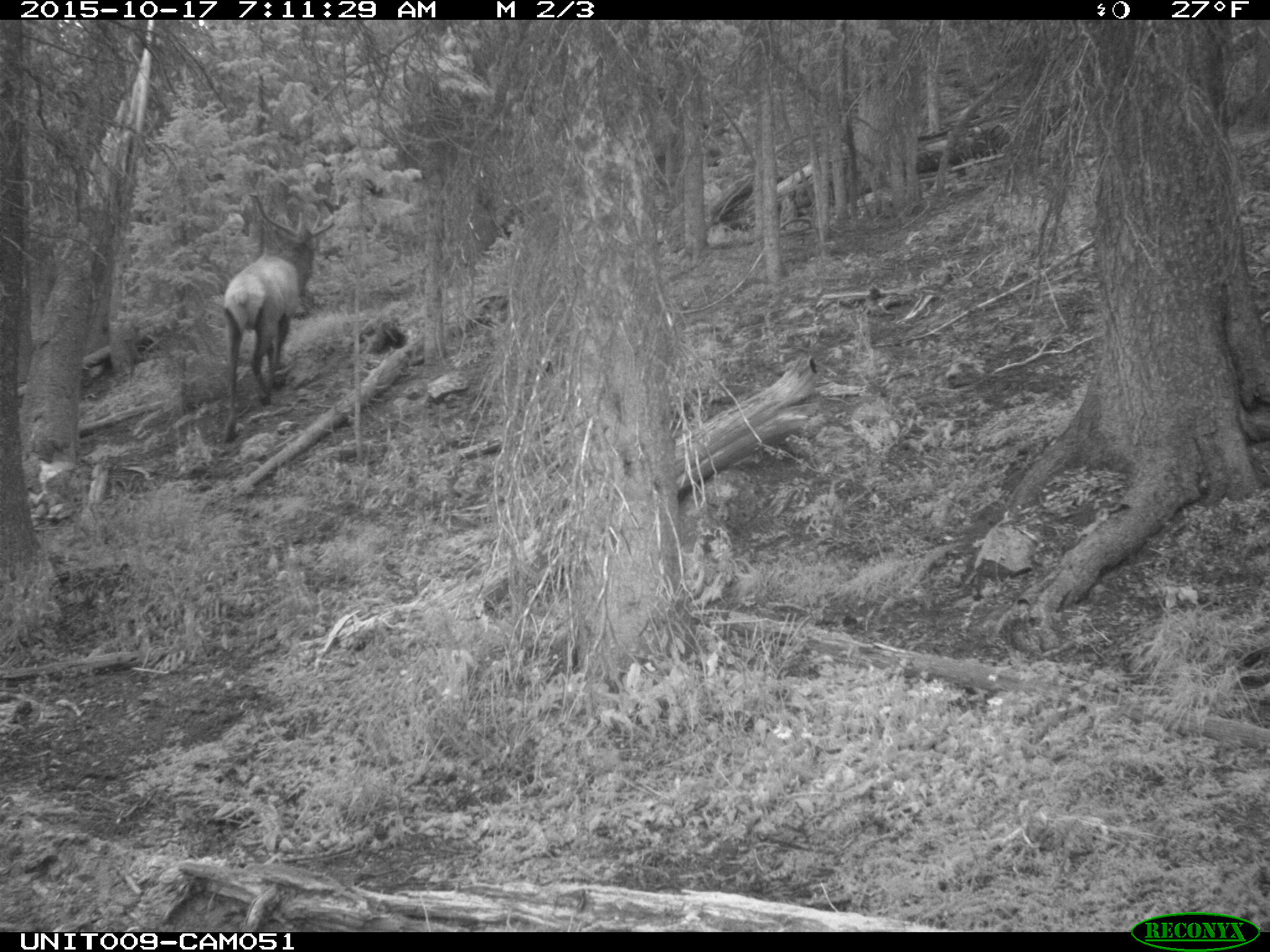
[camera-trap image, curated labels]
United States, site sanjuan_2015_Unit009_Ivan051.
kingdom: Animalia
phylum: Chordata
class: Mammalia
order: Artiodactyla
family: Cervidae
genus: Cervus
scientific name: Cervus elaphus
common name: red deer